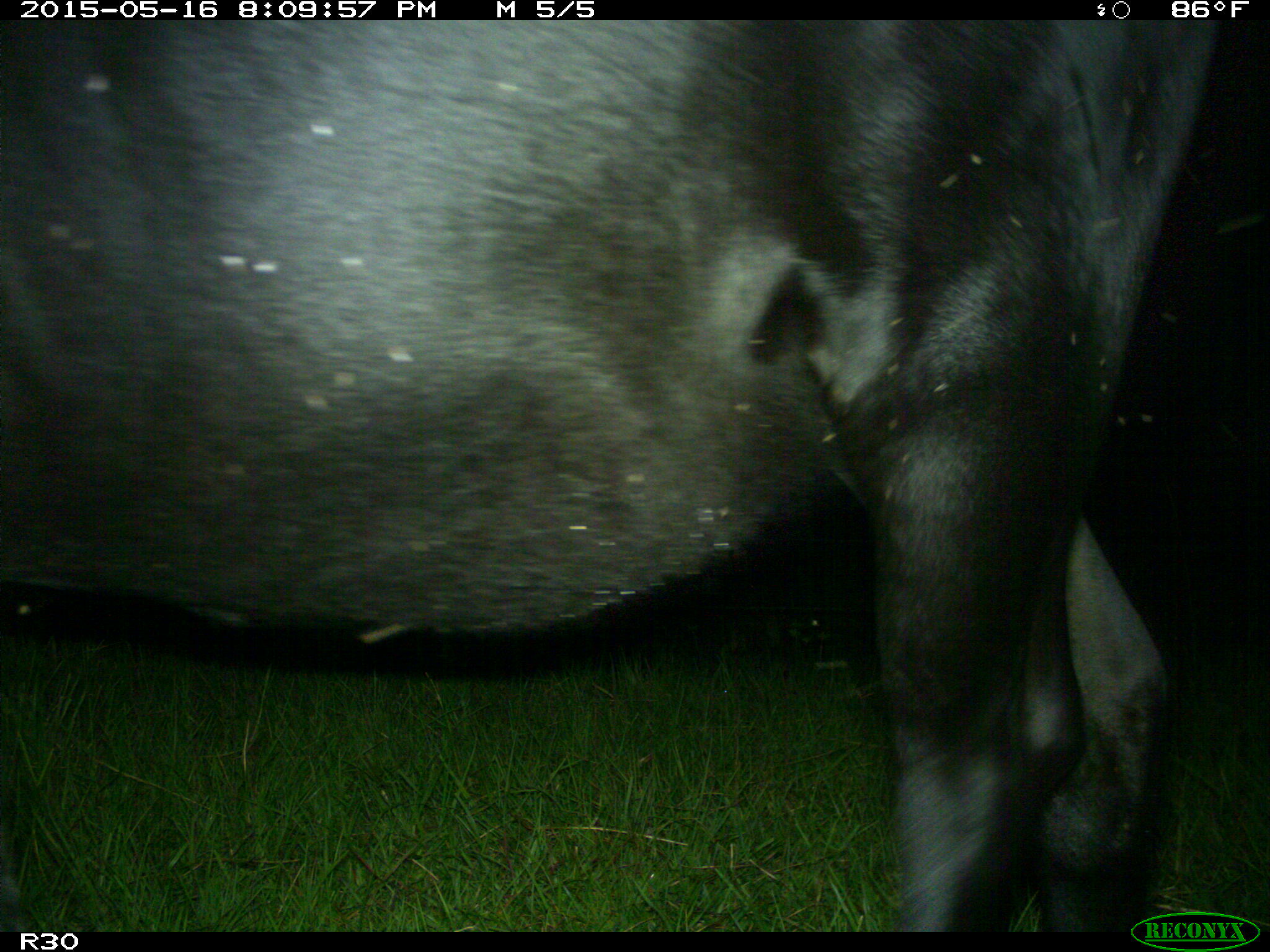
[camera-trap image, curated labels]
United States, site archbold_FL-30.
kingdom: Animalia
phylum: Chordata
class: Mammalia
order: Artiodactyla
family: Bovidae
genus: Bos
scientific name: Bos taurus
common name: domestic cow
Bos taurus (domestic cow).